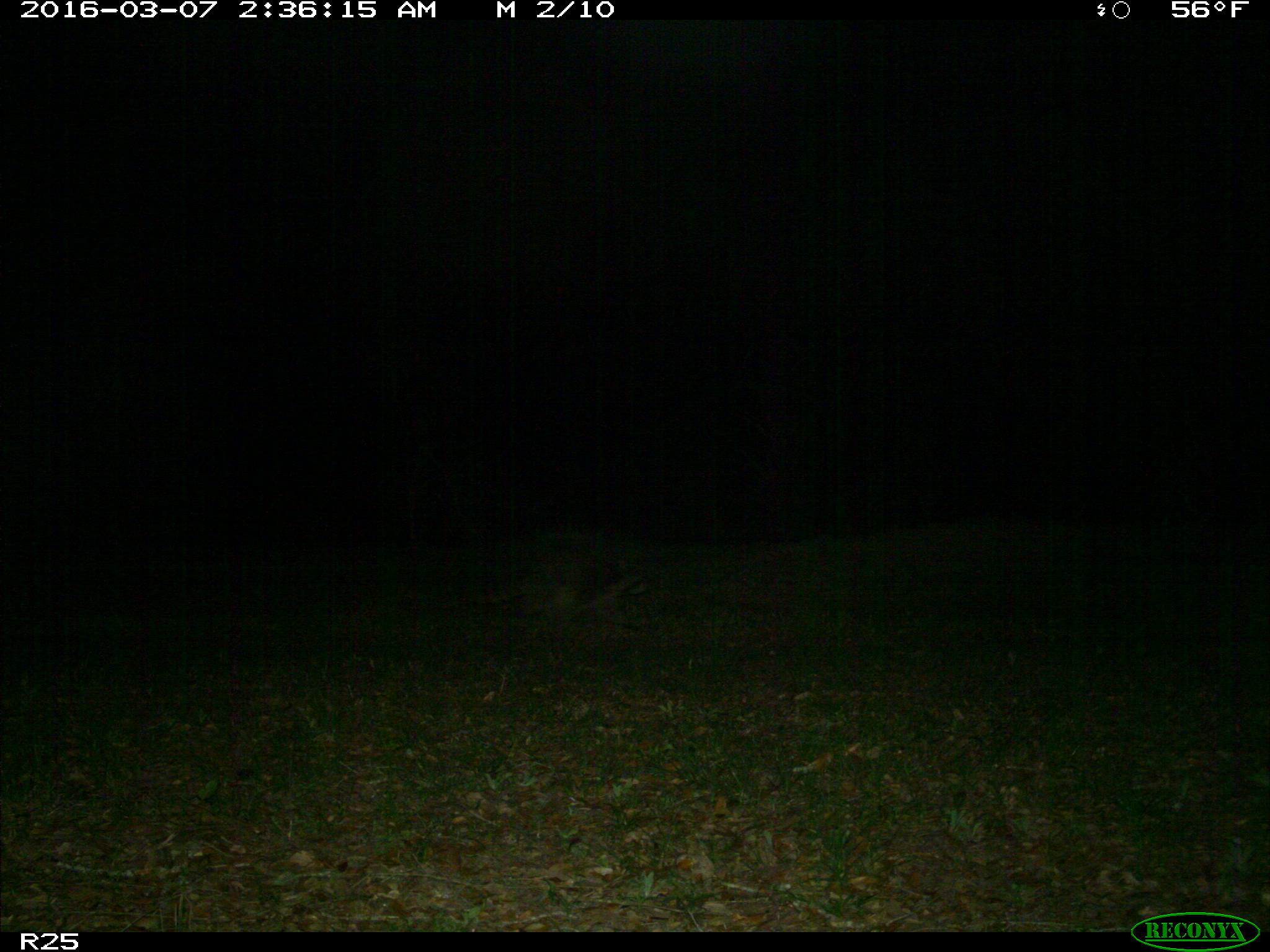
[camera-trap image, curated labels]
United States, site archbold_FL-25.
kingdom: Animalia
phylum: Chordata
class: Mammalia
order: Carnivora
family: Procyonidae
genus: Procyon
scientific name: Procyon lotor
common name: common raccoon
Procyon lotor (common raccoon).